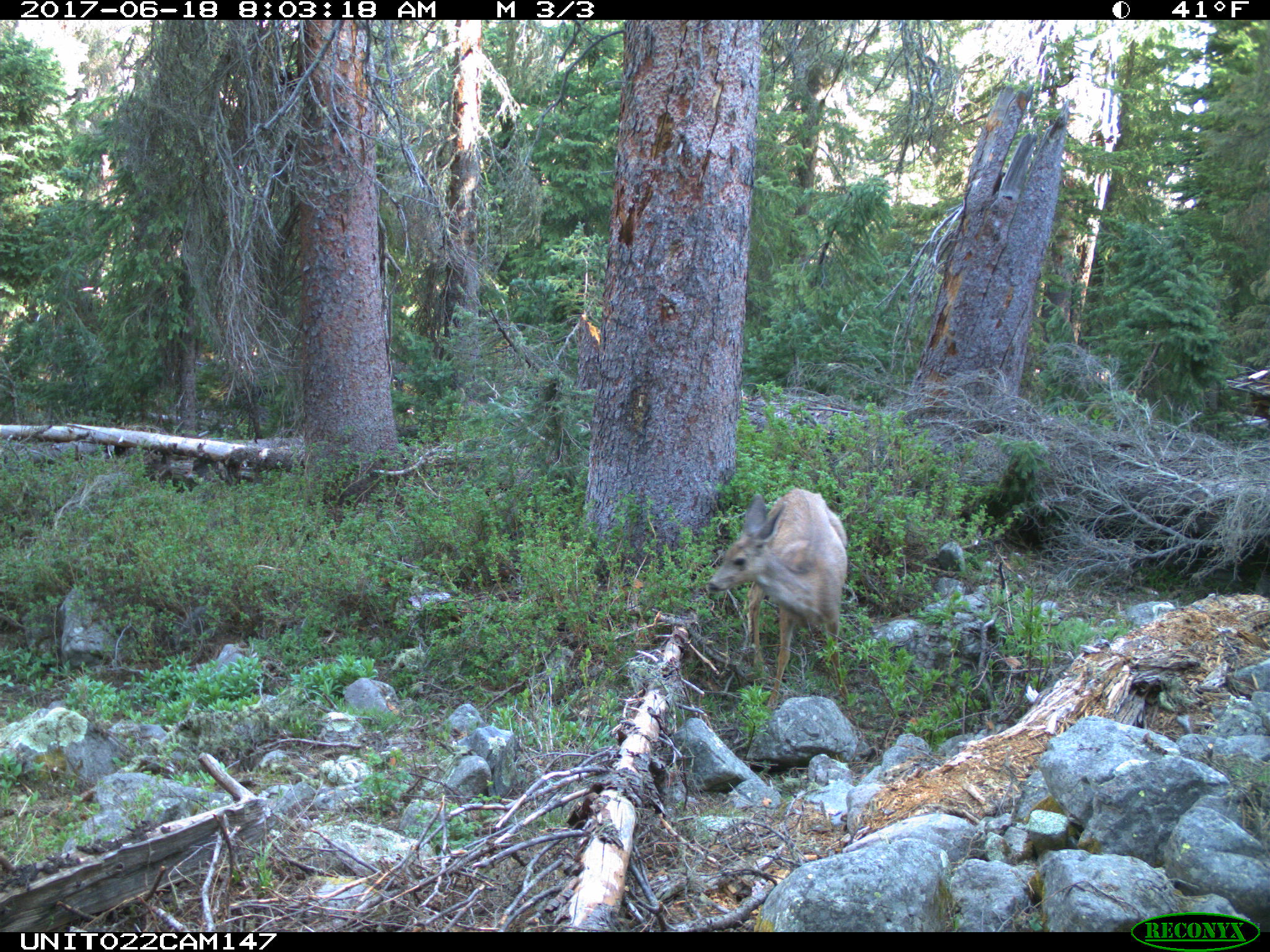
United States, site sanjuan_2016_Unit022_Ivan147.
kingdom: Animalia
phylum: Chordata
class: Mammalia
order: Artiodactyla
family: Cervidae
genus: Odocoileus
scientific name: Odocoileus hemionus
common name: mule deer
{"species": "Odocoileus hemionus (mule deer)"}